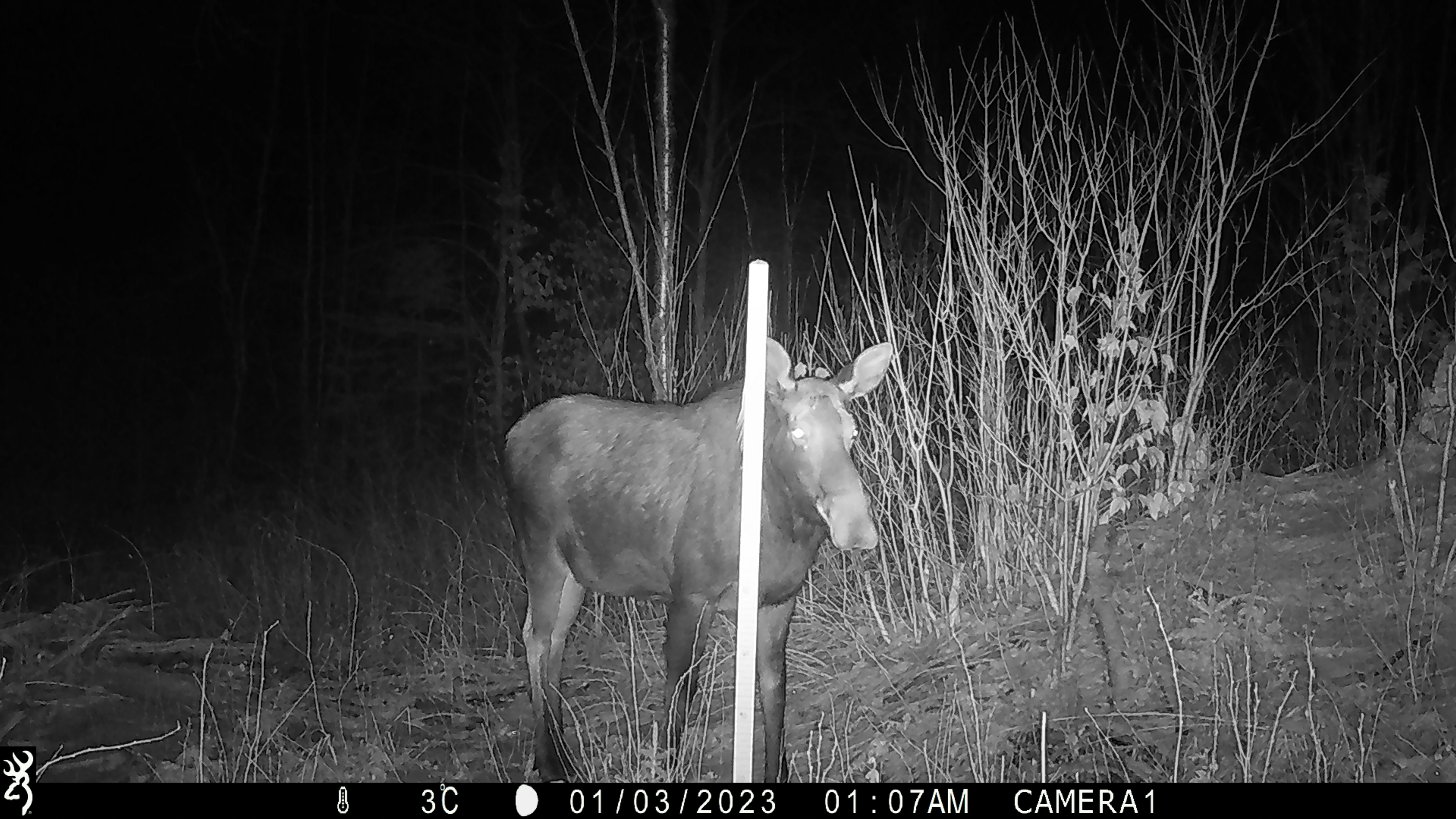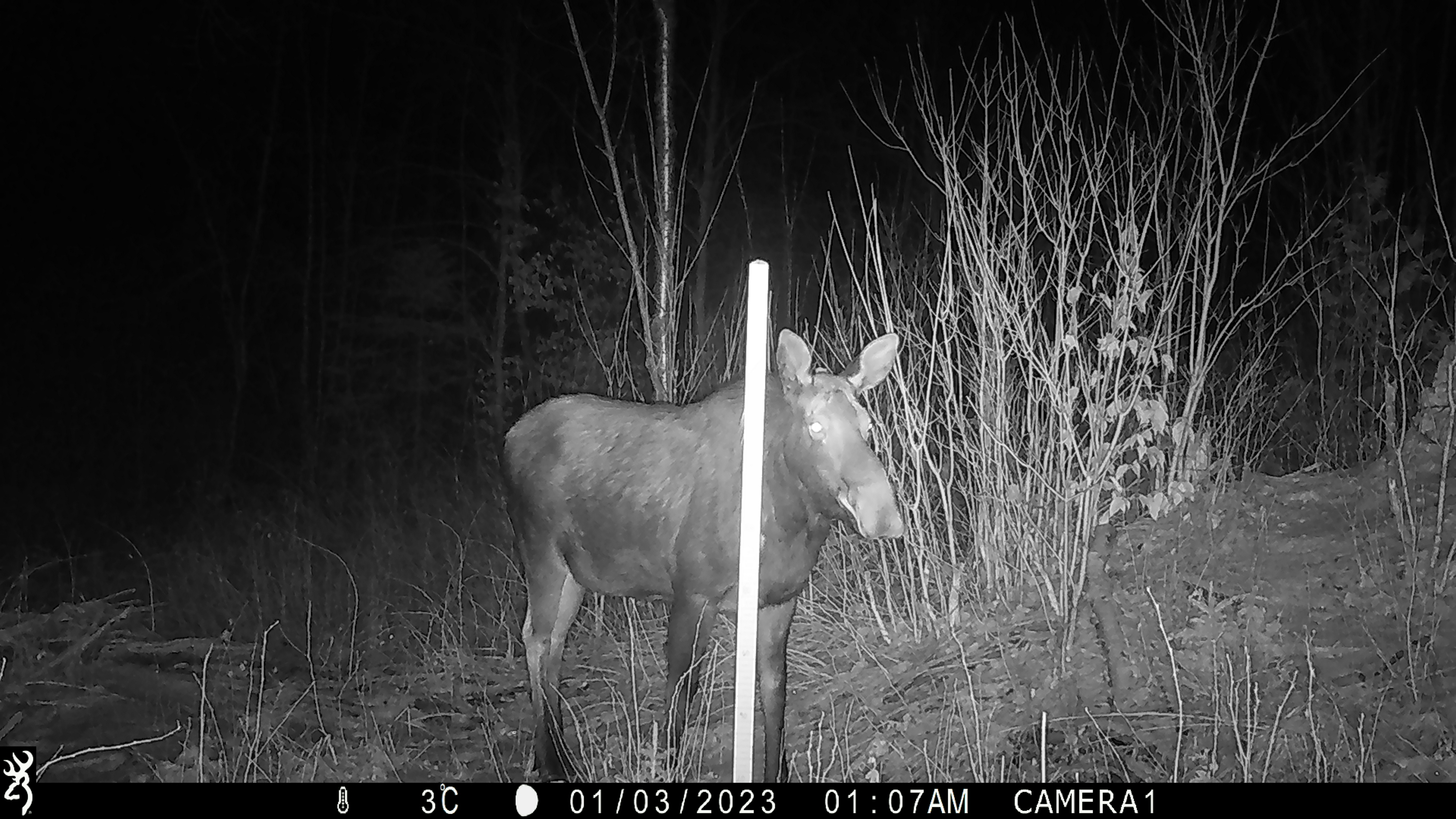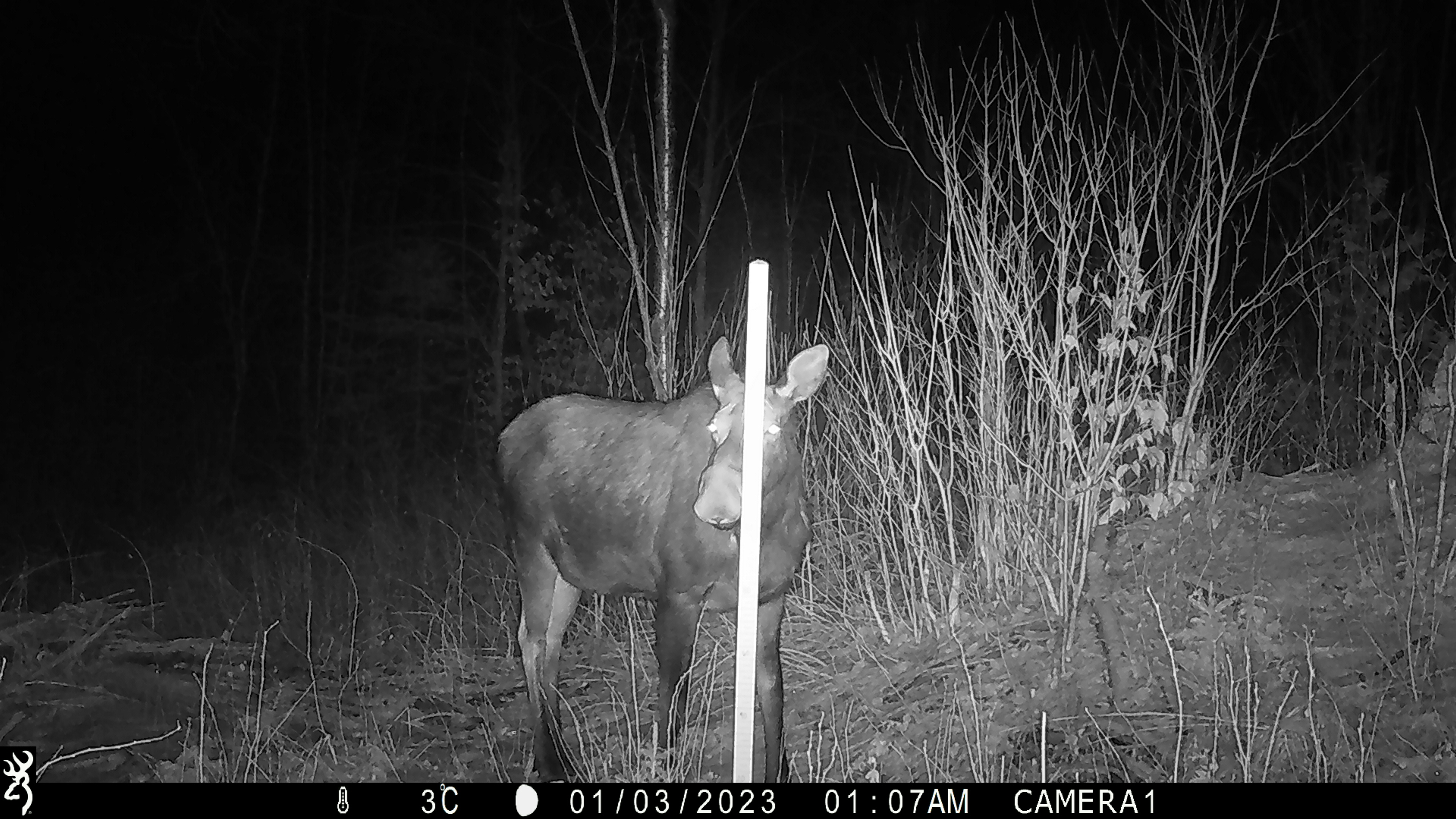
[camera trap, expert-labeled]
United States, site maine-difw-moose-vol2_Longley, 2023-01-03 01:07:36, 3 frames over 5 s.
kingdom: Animalia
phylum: Chordata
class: Mammalia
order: Artiodactyla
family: Cervidae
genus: Alces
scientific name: Alces alces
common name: moose